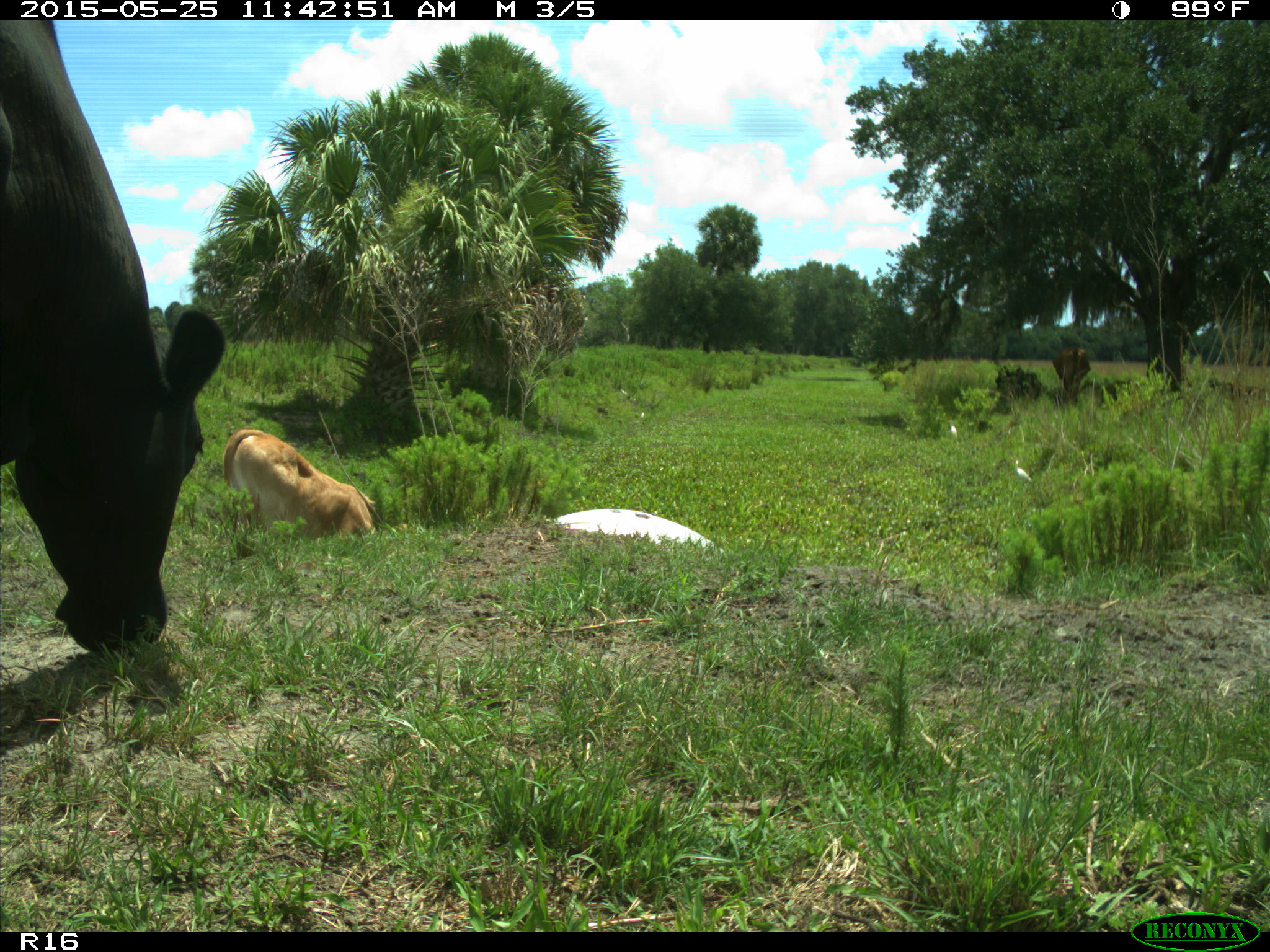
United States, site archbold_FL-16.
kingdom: Animalia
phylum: Chordata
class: Mammalia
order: Artiodactyla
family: Bovidae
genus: Bos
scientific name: Bos taurus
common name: domestic cow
Bos taurus (domestic cow).